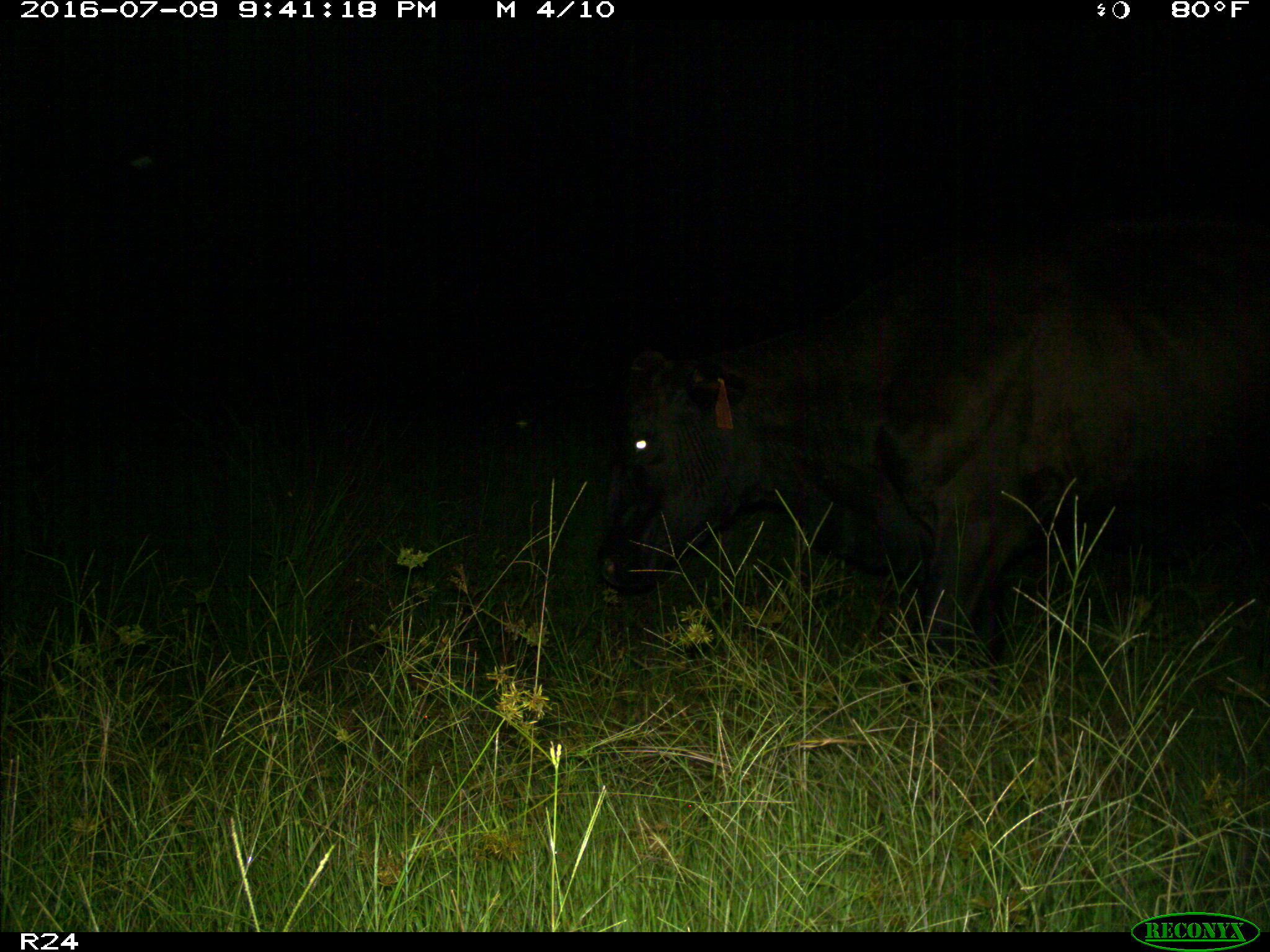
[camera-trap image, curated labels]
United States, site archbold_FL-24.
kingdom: Animalia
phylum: Chordata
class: Mammalia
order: Artiodactyla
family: Bovidae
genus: Bos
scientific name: Bos taurus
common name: domestic cow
Bos taurus (domestic cow).